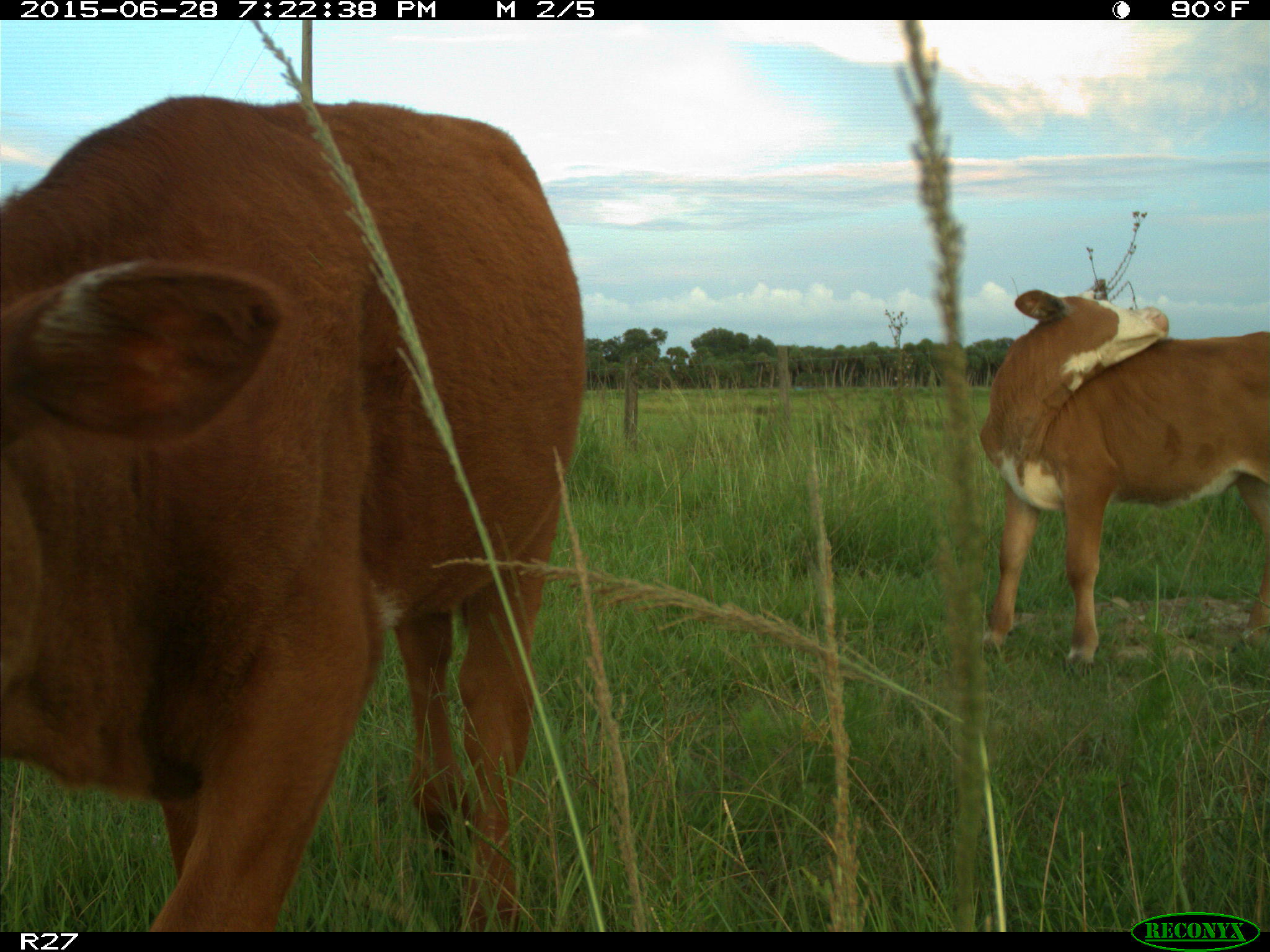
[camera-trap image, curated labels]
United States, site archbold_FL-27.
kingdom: Animalia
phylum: Chordata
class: Mammalia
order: Artiodactyla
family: Bovidae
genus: Bos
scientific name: Bos taurus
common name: domestic cow